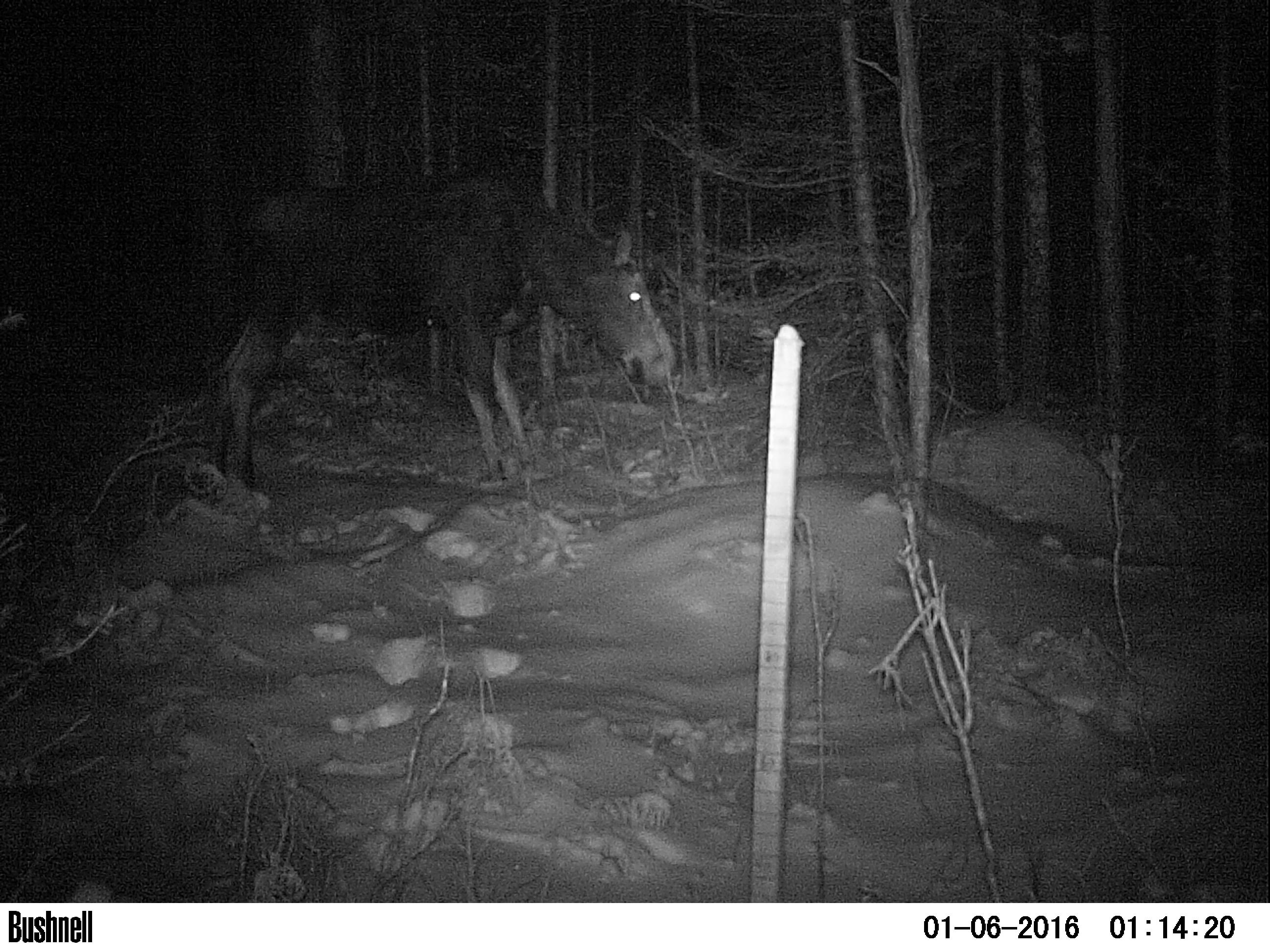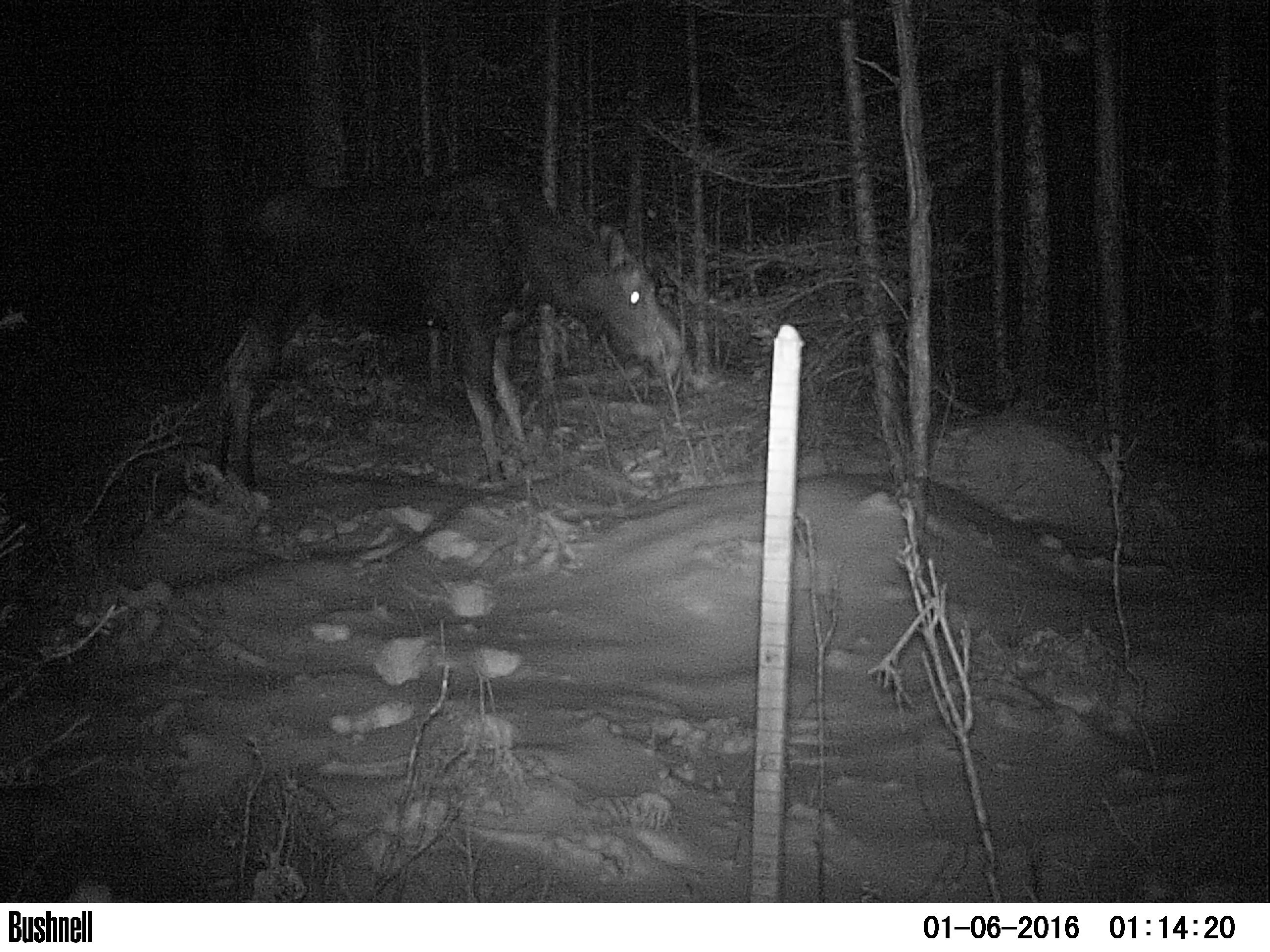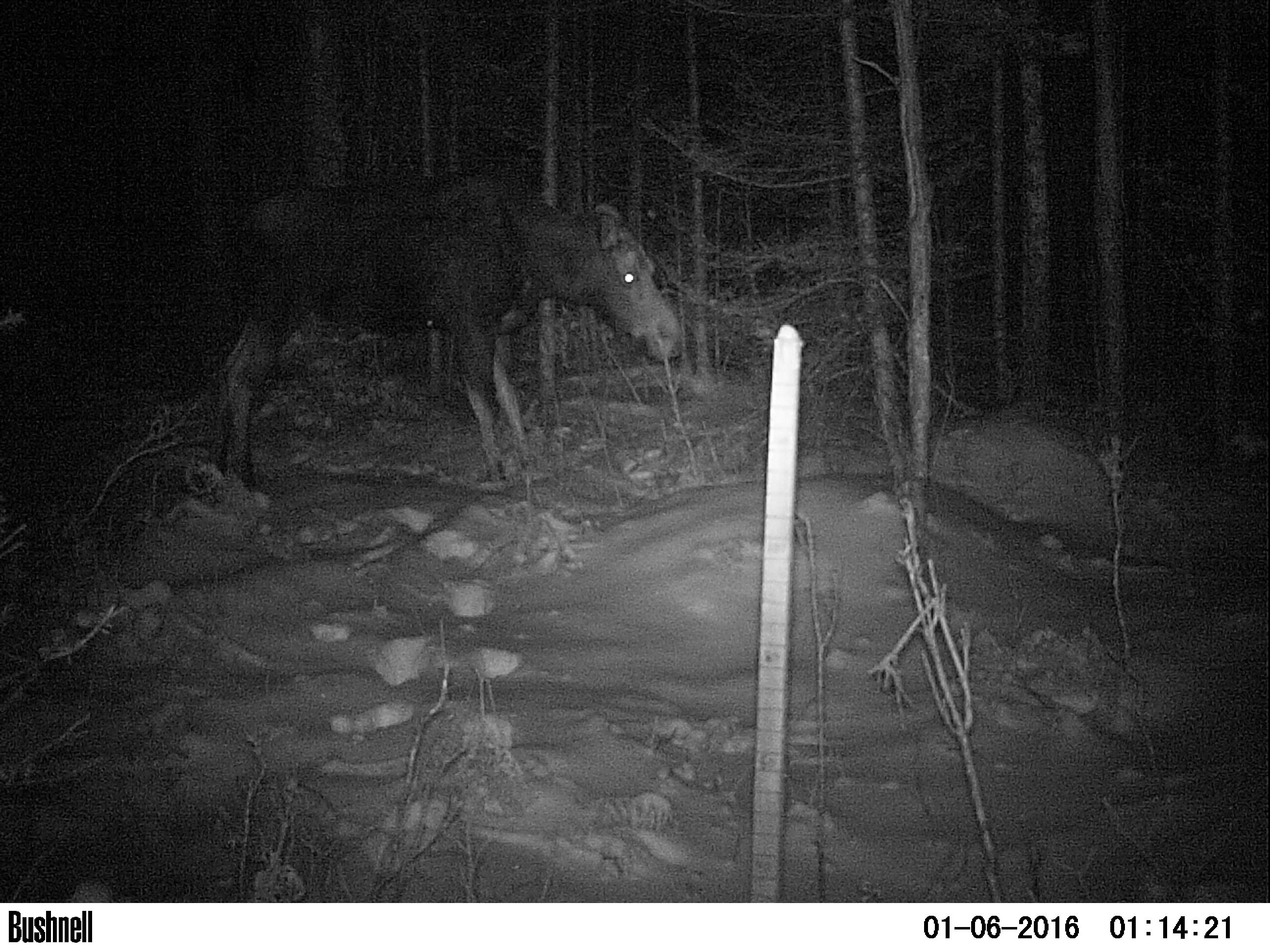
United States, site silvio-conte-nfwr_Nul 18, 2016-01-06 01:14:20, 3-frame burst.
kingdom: Animalia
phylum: Chordata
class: Mammalia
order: Artiodactyla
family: Cervidae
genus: Alces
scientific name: Alces alces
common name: moose